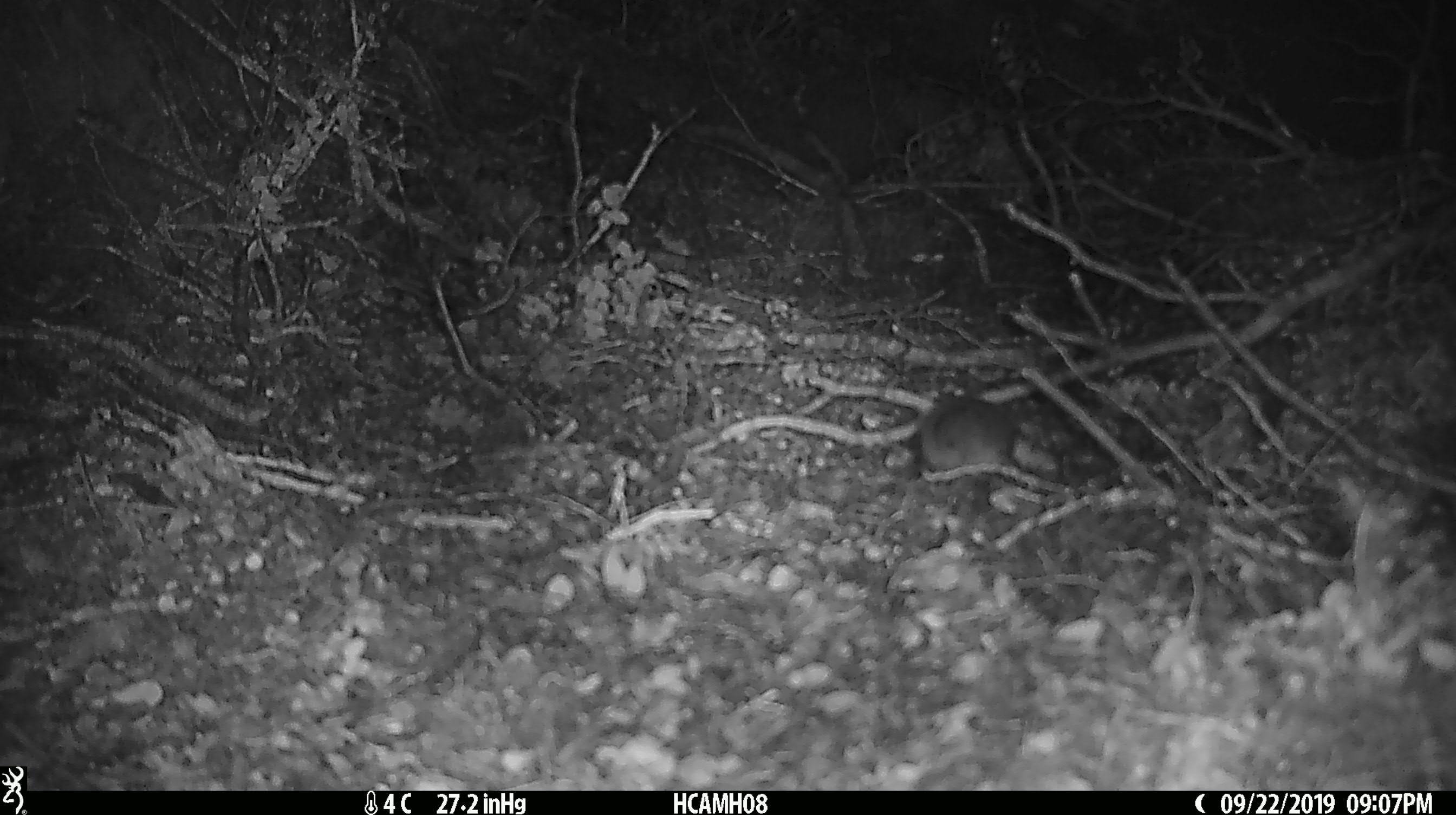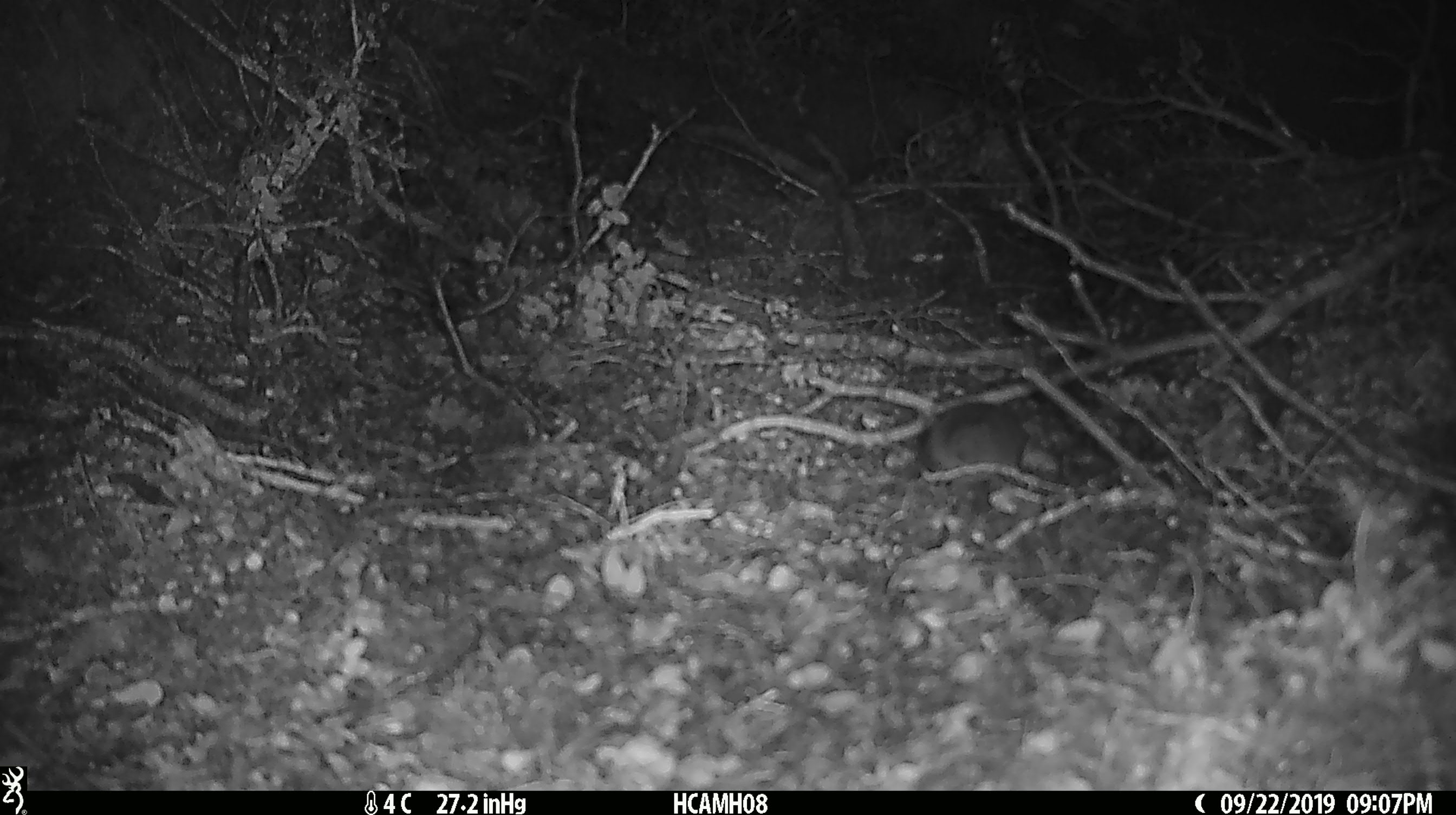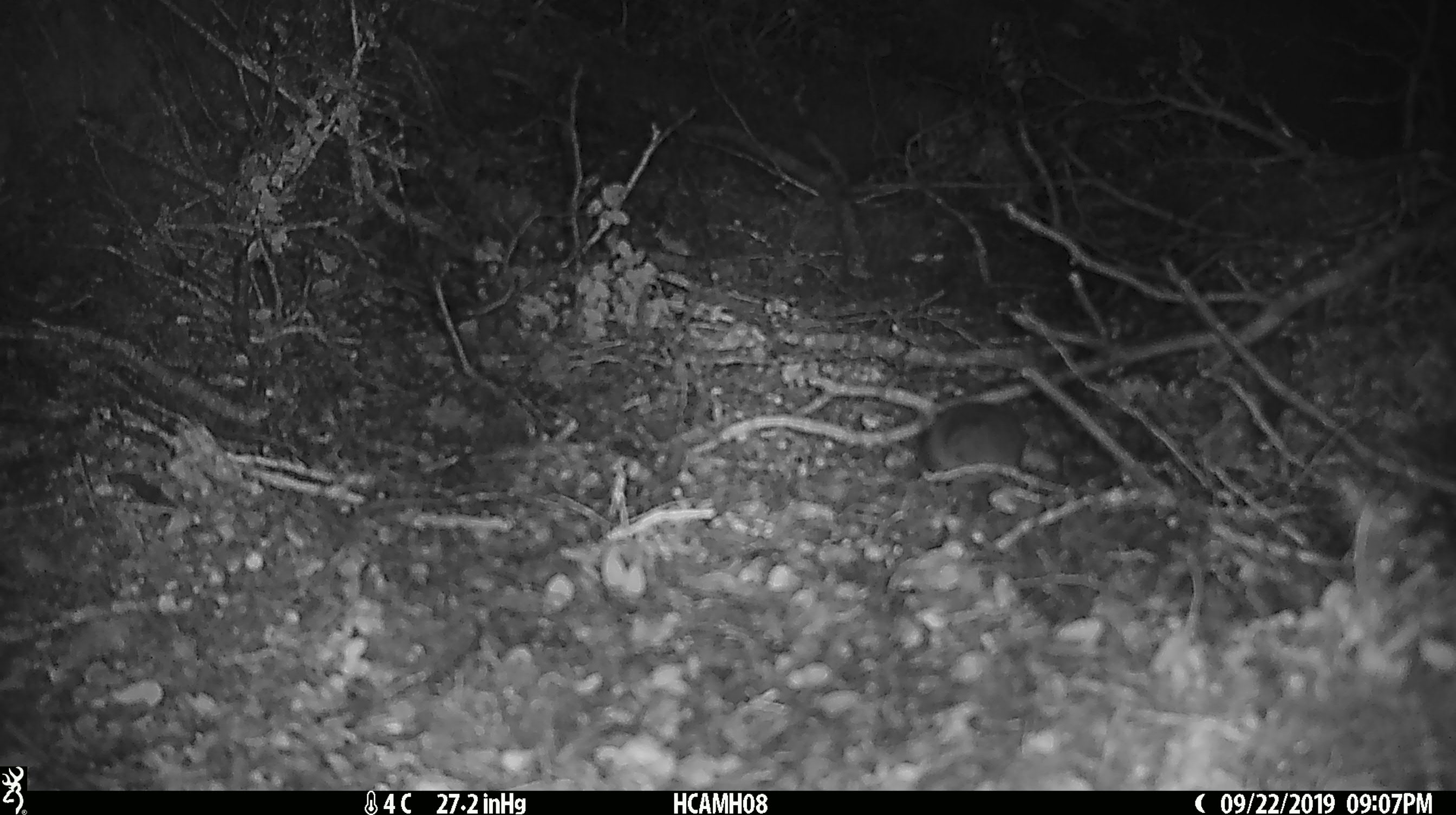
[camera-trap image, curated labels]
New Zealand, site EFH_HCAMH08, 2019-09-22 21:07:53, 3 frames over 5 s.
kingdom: Animalia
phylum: Chordata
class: Mammalia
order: Rodentia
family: Muridae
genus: Mus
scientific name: Mus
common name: mouse